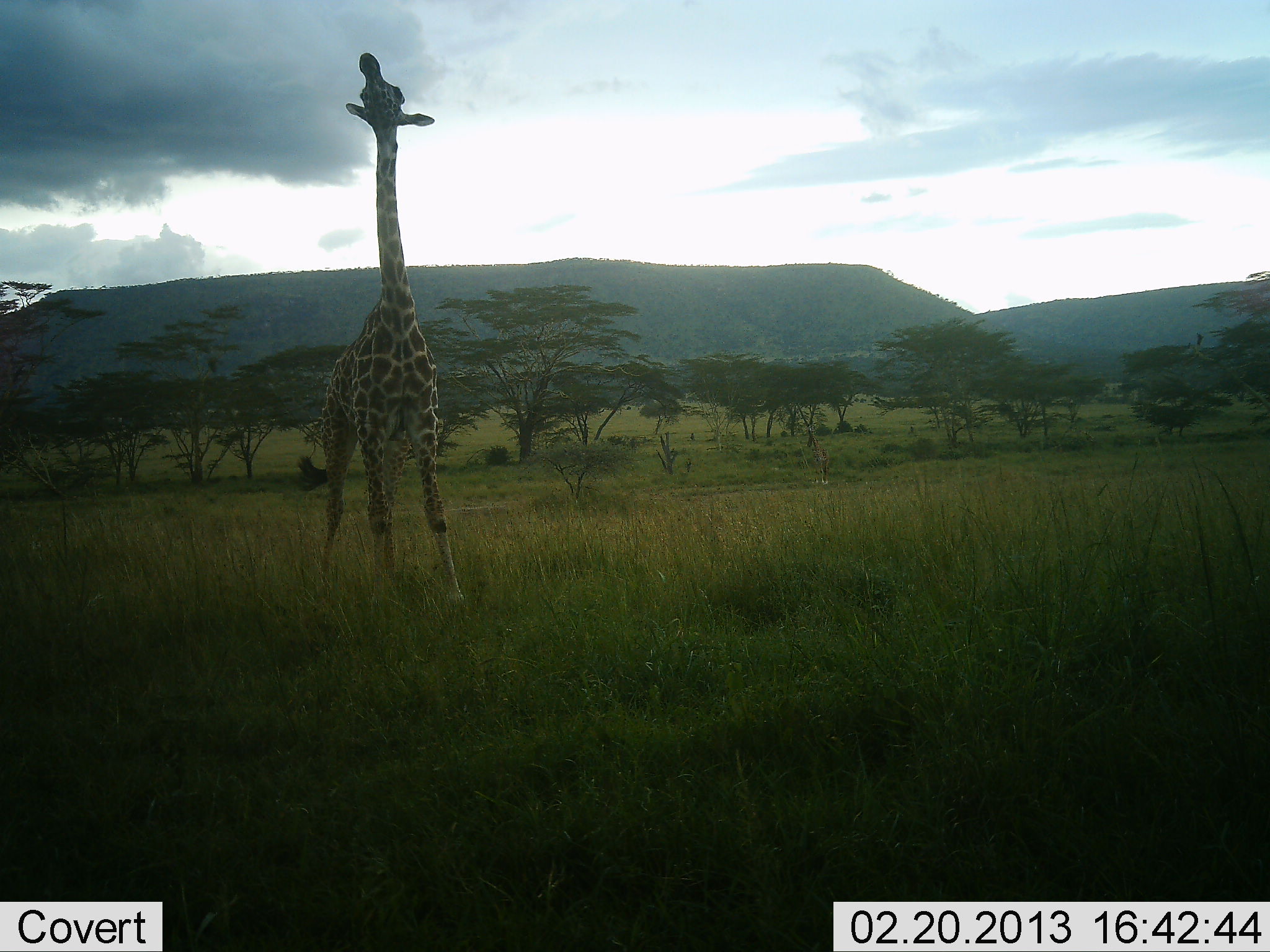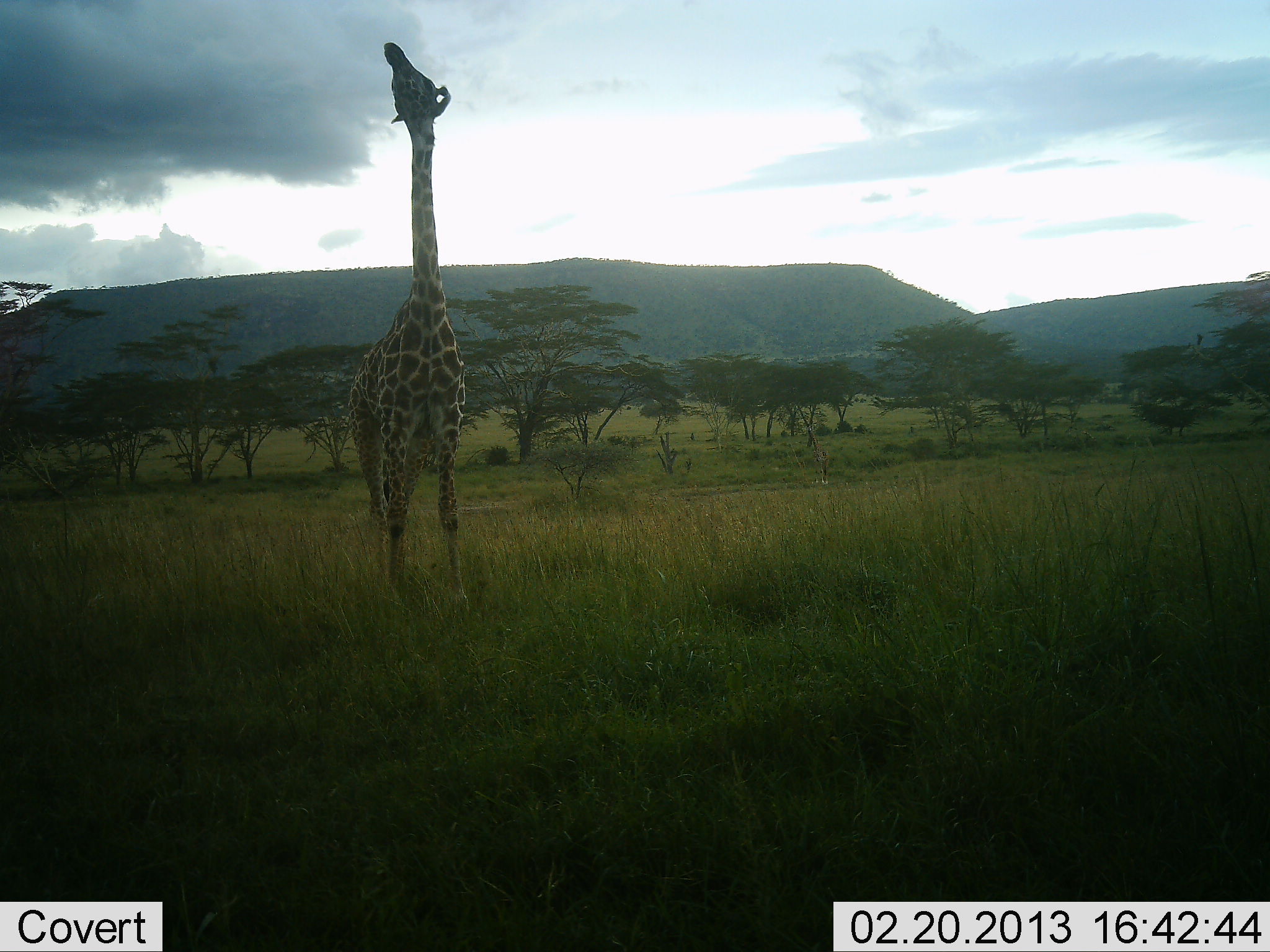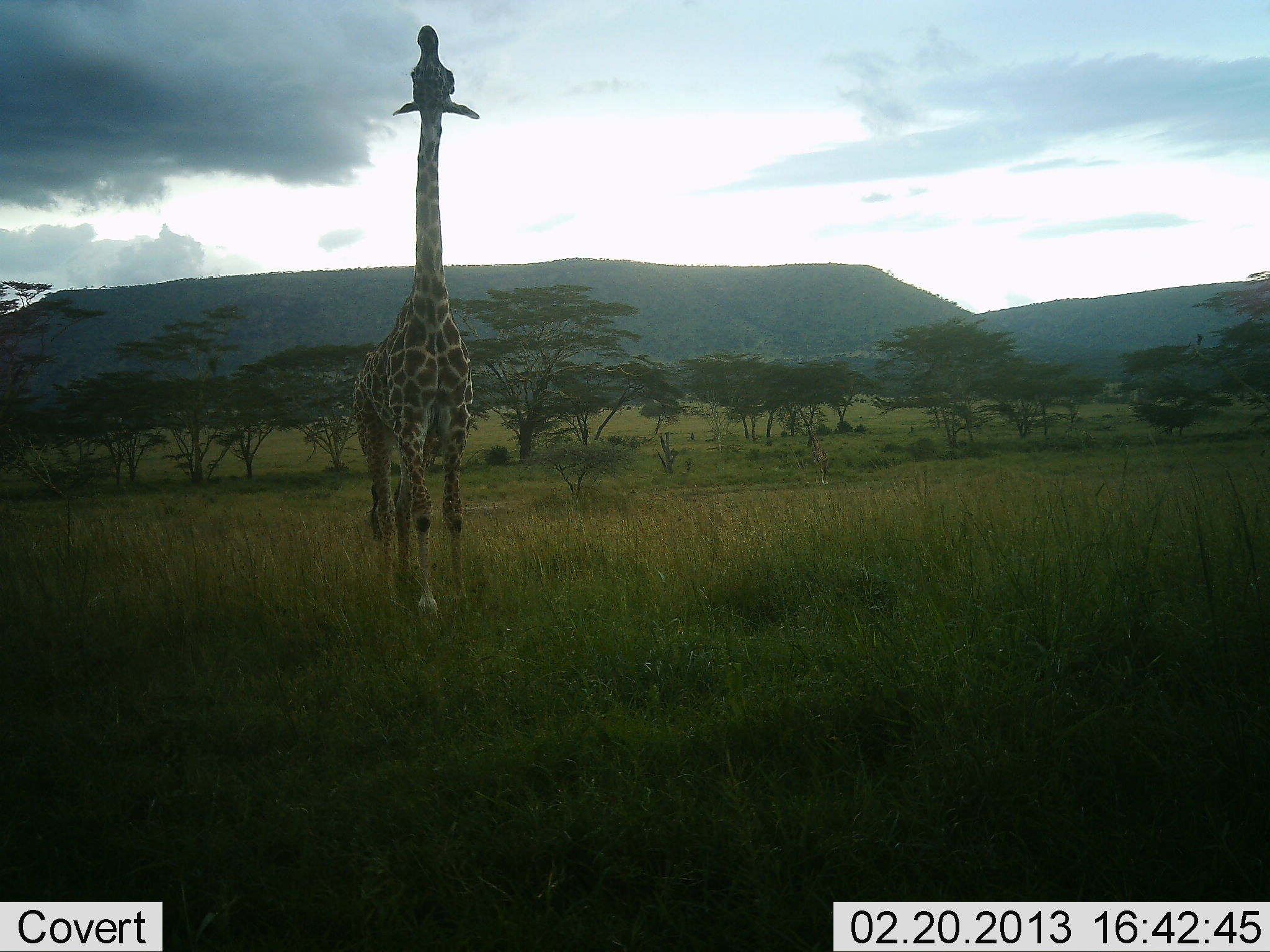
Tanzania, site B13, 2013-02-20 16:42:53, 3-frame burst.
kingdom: Animalia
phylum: Chordata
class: Mammalia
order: Artiodactyla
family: Giraffidae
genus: Giraffa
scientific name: Giraffa camelopardalis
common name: giraffe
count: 1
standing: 54%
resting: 0%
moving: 46%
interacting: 0%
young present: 0%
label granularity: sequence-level